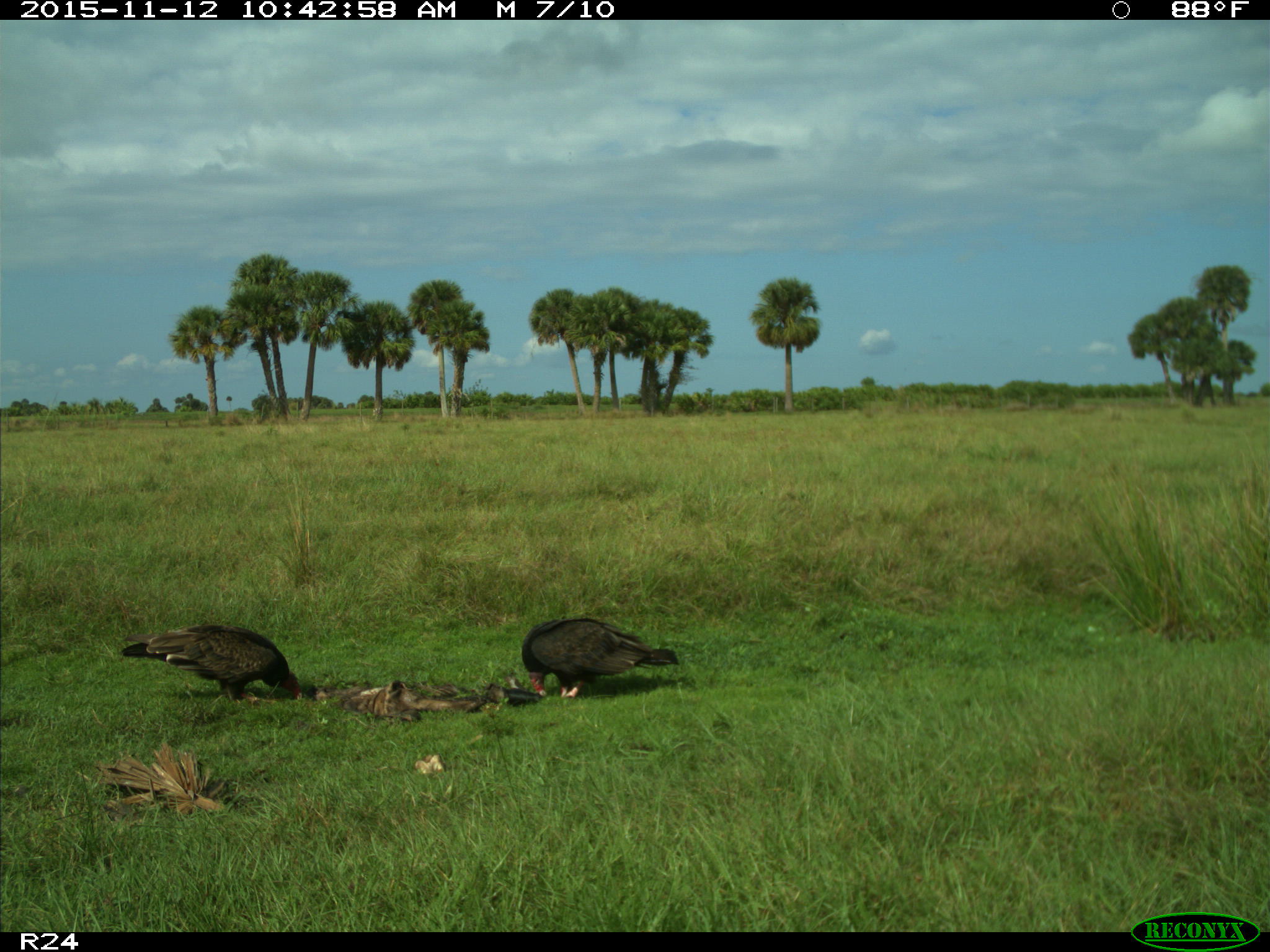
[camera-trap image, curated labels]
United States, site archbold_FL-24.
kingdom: Animalia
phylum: Chordata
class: Aves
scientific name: Aves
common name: birds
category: unidentified bird